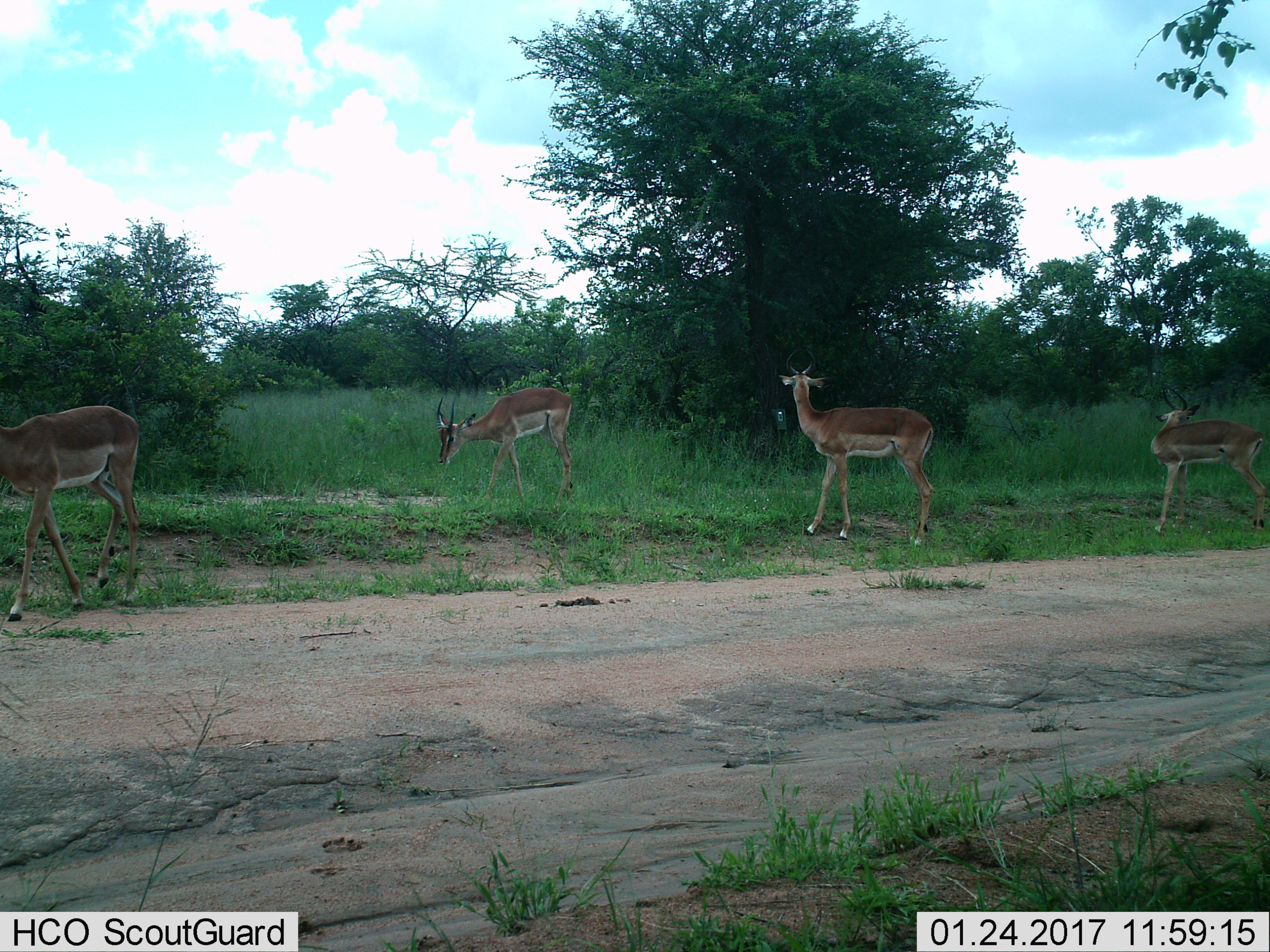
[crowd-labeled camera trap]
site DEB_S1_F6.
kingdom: Animalia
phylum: Chordata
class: Mammalia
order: Artiodactyla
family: Bovidae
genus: Aepyceros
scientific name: Aepyceros melampus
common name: impala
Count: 4.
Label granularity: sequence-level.